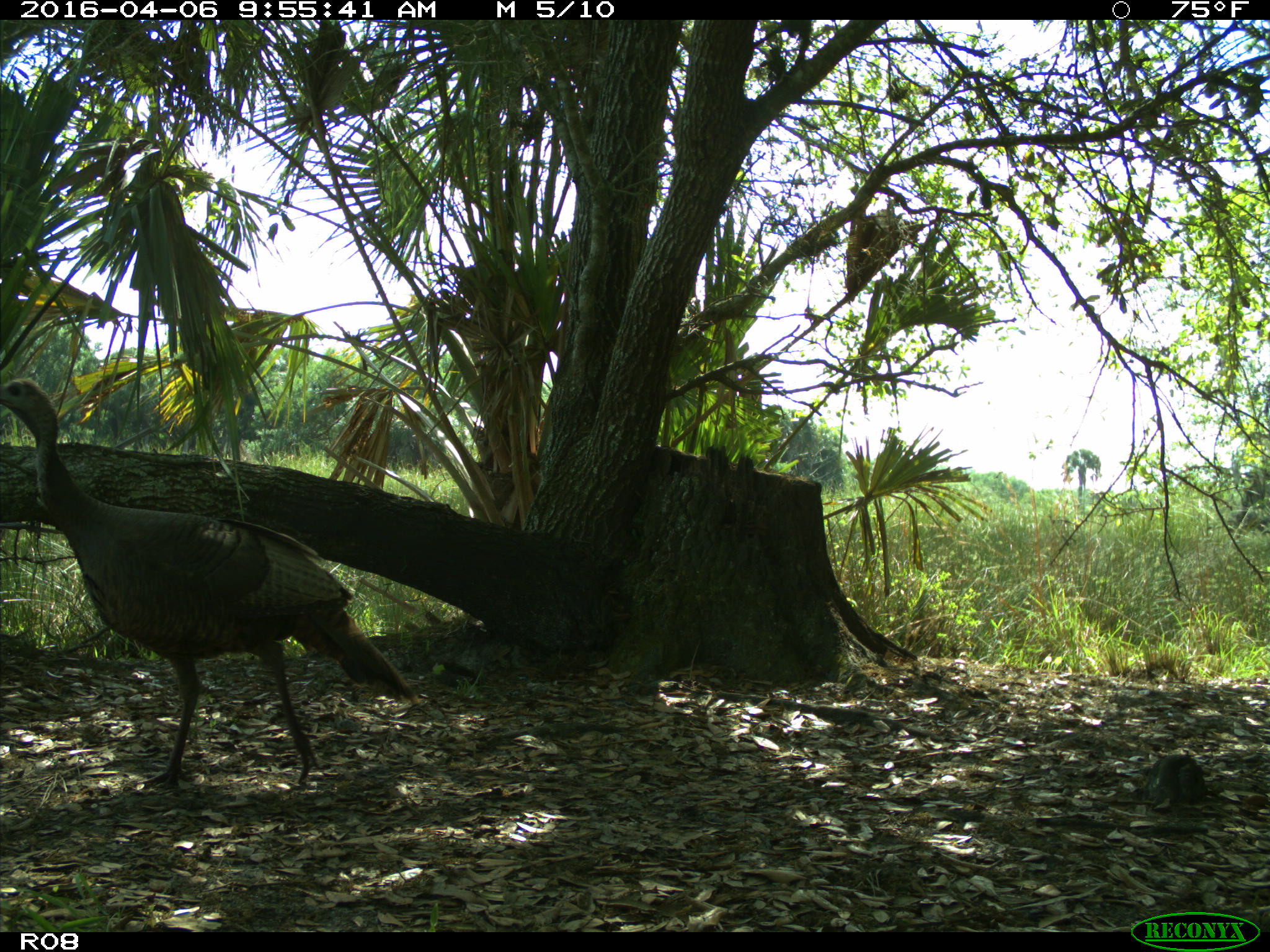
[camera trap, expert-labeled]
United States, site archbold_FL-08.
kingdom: Animalia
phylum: Chordata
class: Aves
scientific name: Aves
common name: birds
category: unidentified bird